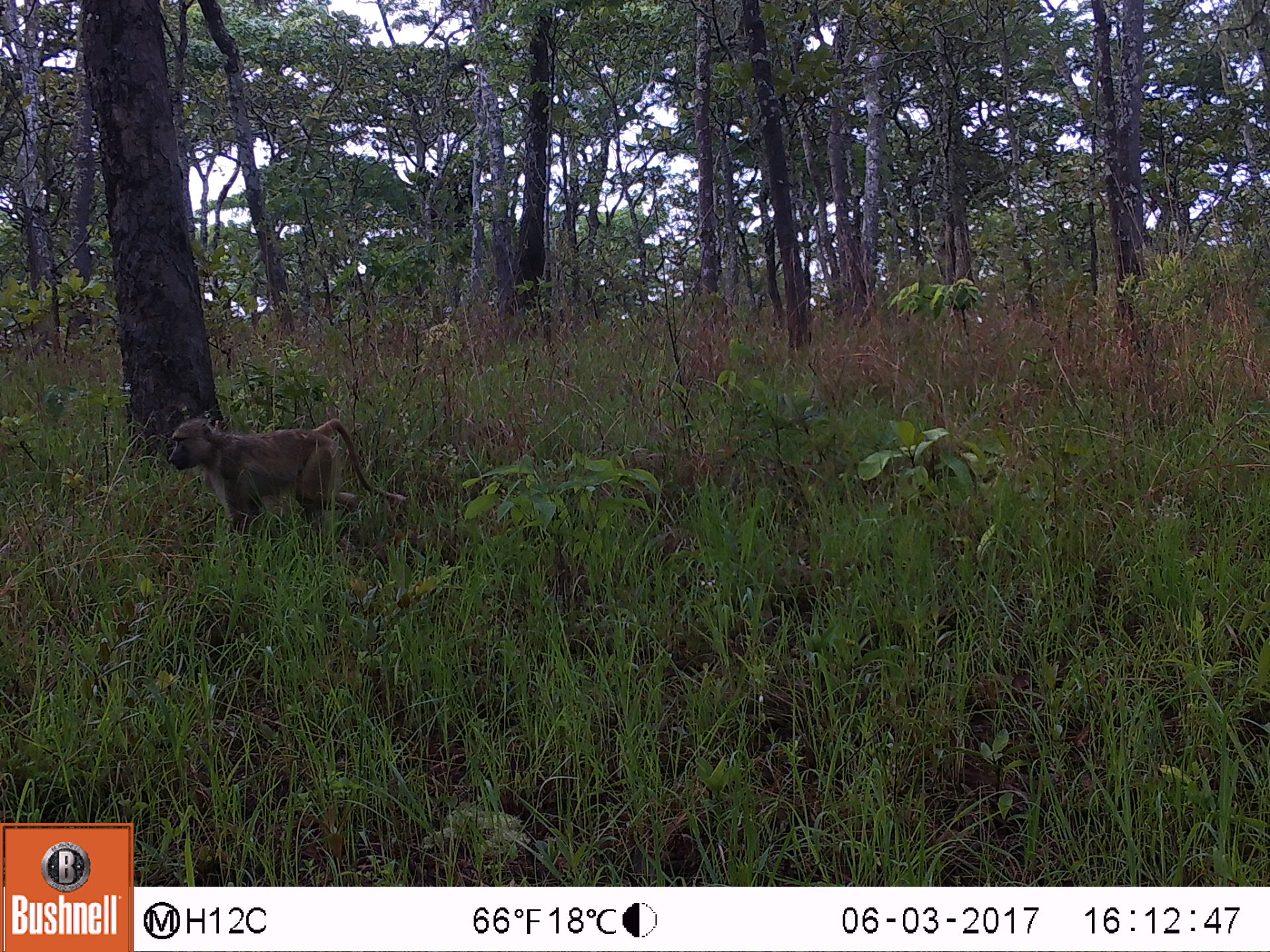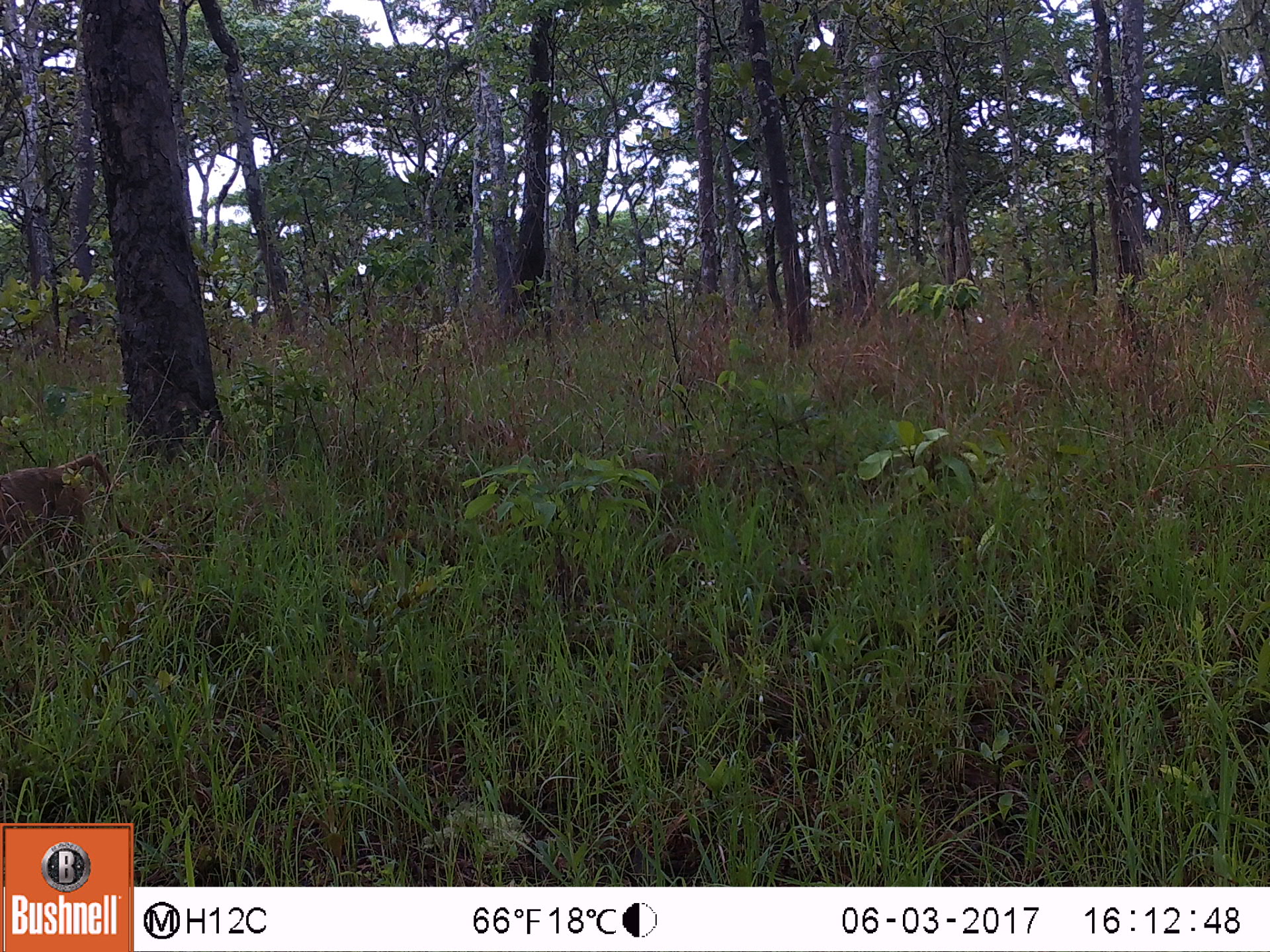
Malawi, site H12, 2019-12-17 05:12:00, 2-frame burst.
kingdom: Animalia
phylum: Chordata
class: Mammalia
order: Primates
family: Cercopithecidae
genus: Papio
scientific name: Papio cynocephalus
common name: yellow baboon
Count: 1.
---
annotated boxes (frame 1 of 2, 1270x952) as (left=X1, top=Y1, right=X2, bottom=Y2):
yellow baboon: (left=162, top=414, right=406, bottom=529)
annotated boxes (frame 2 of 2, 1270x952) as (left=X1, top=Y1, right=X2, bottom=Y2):
yellow baboon: (left=5, top=456, right=158, bottom=584)